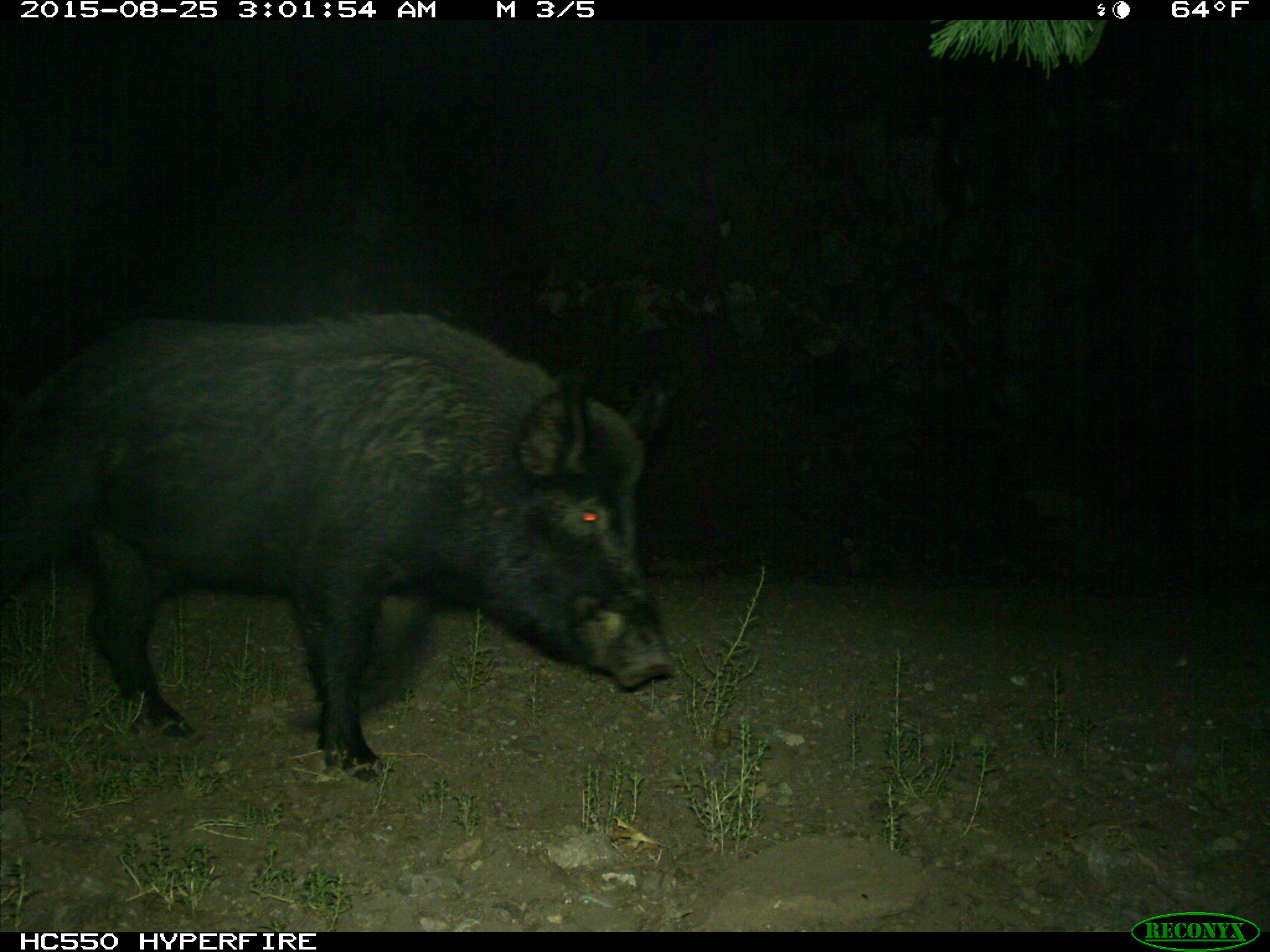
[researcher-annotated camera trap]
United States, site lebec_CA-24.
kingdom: Animalia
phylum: Chordata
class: Mammalia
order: Artiodactyla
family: Suidae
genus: Sus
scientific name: Sus scrofa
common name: wild boar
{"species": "Sus scrofa (wild boar)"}